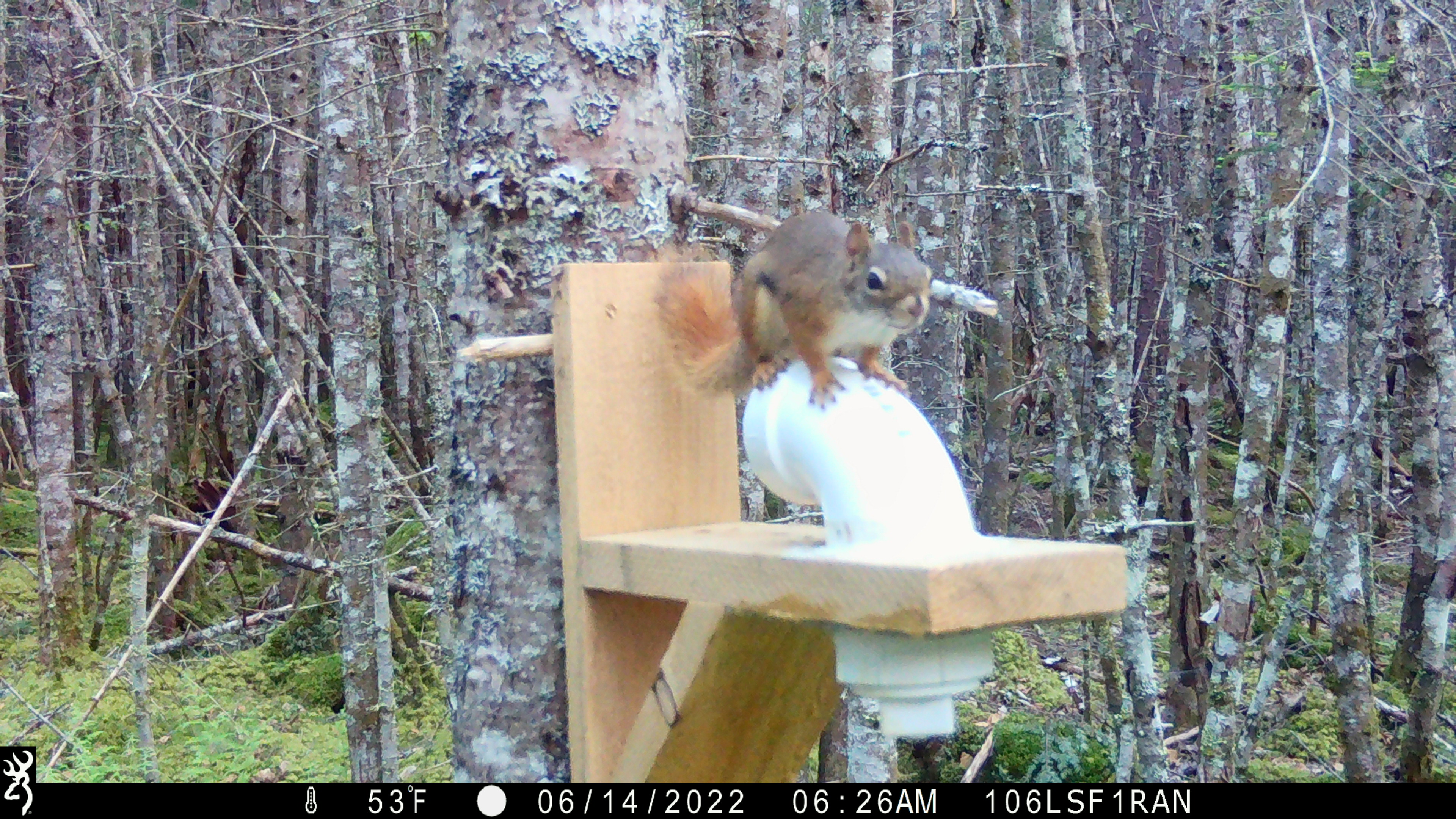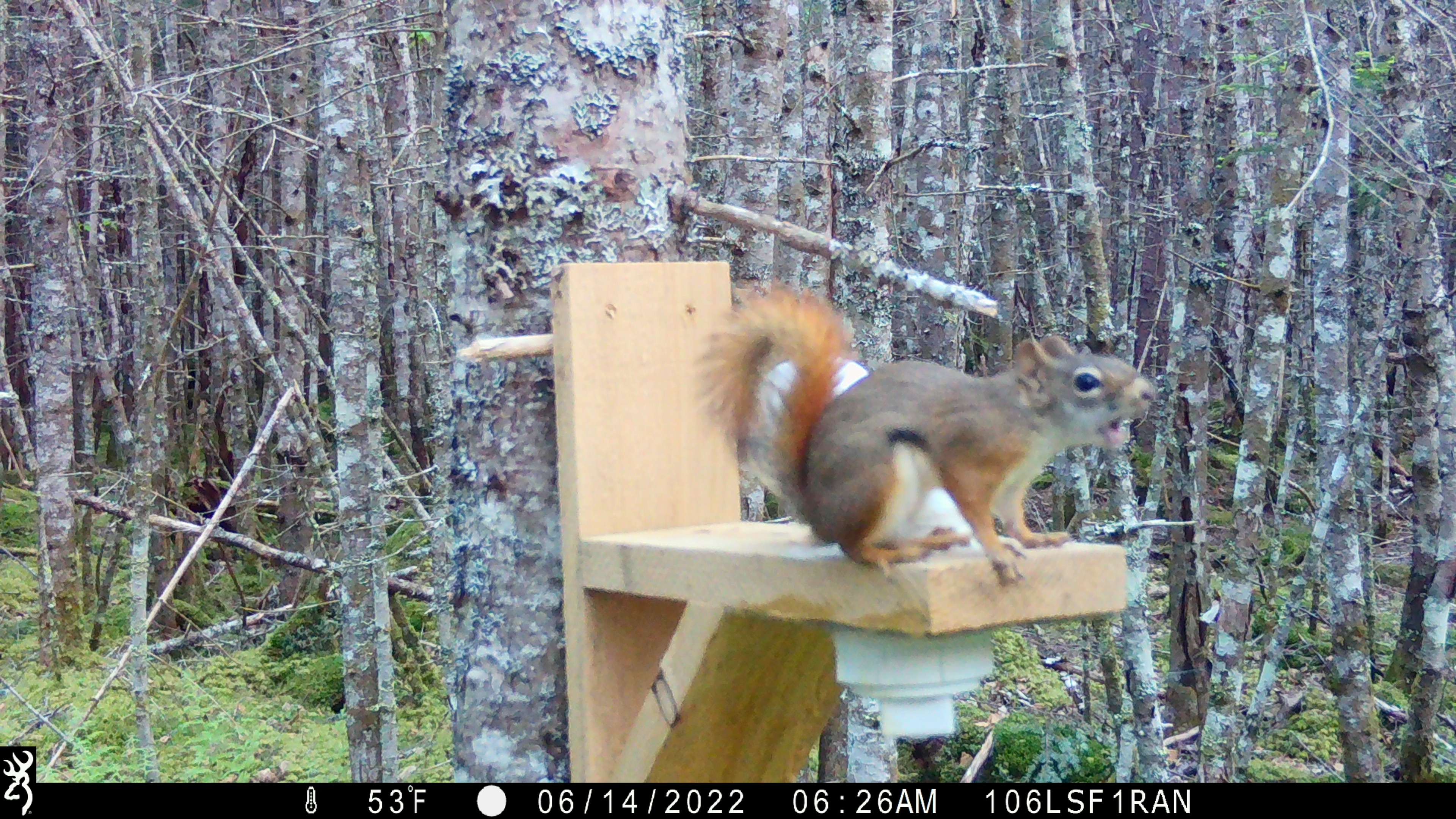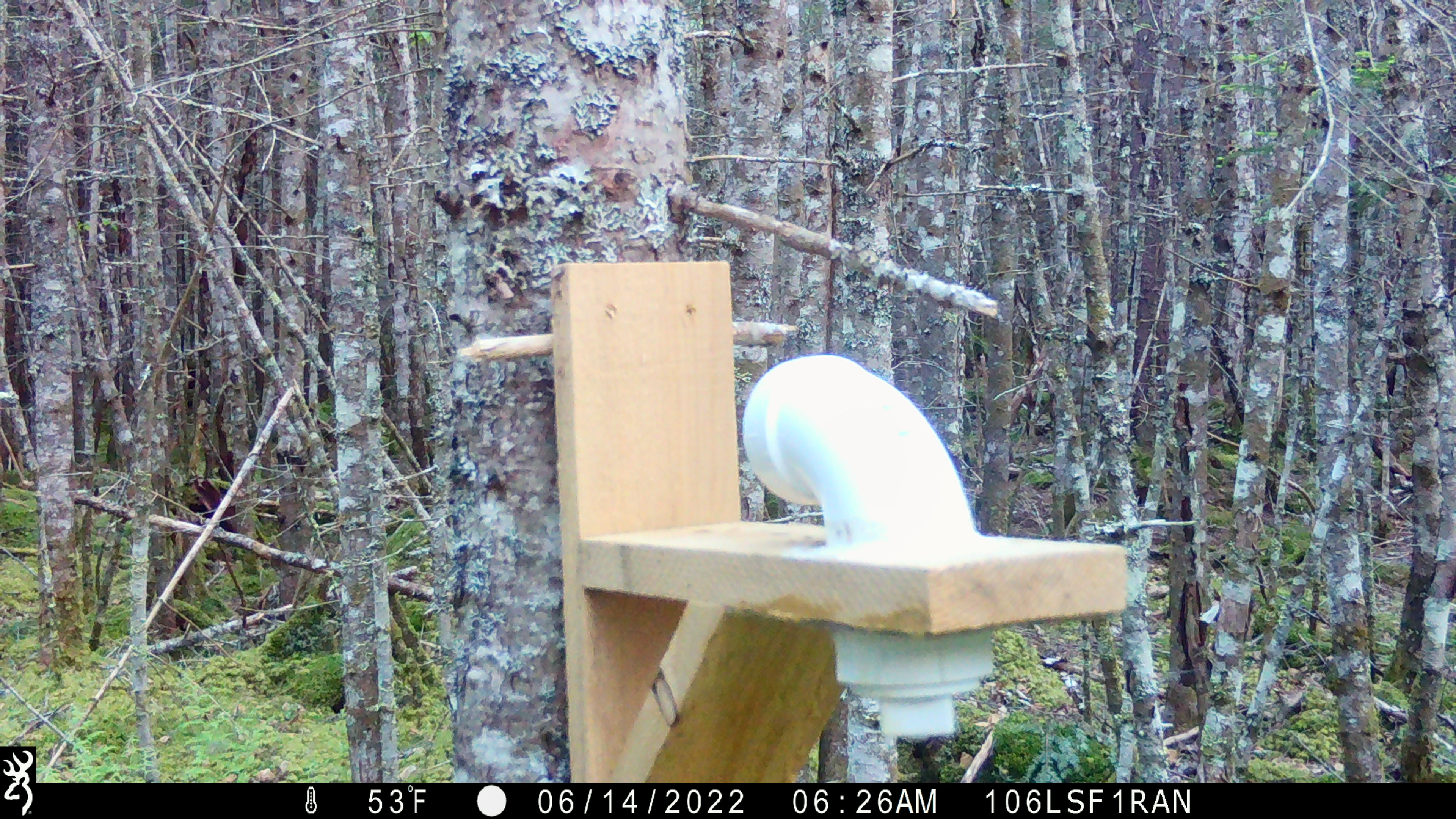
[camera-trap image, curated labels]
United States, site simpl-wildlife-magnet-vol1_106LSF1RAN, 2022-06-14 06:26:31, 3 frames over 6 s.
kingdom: Animalia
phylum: Chordata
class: Mammalia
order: Rodentia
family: Sciuridae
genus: Tamiasciurus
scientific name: Tamiasciurus hudsonicus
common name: red squirrel